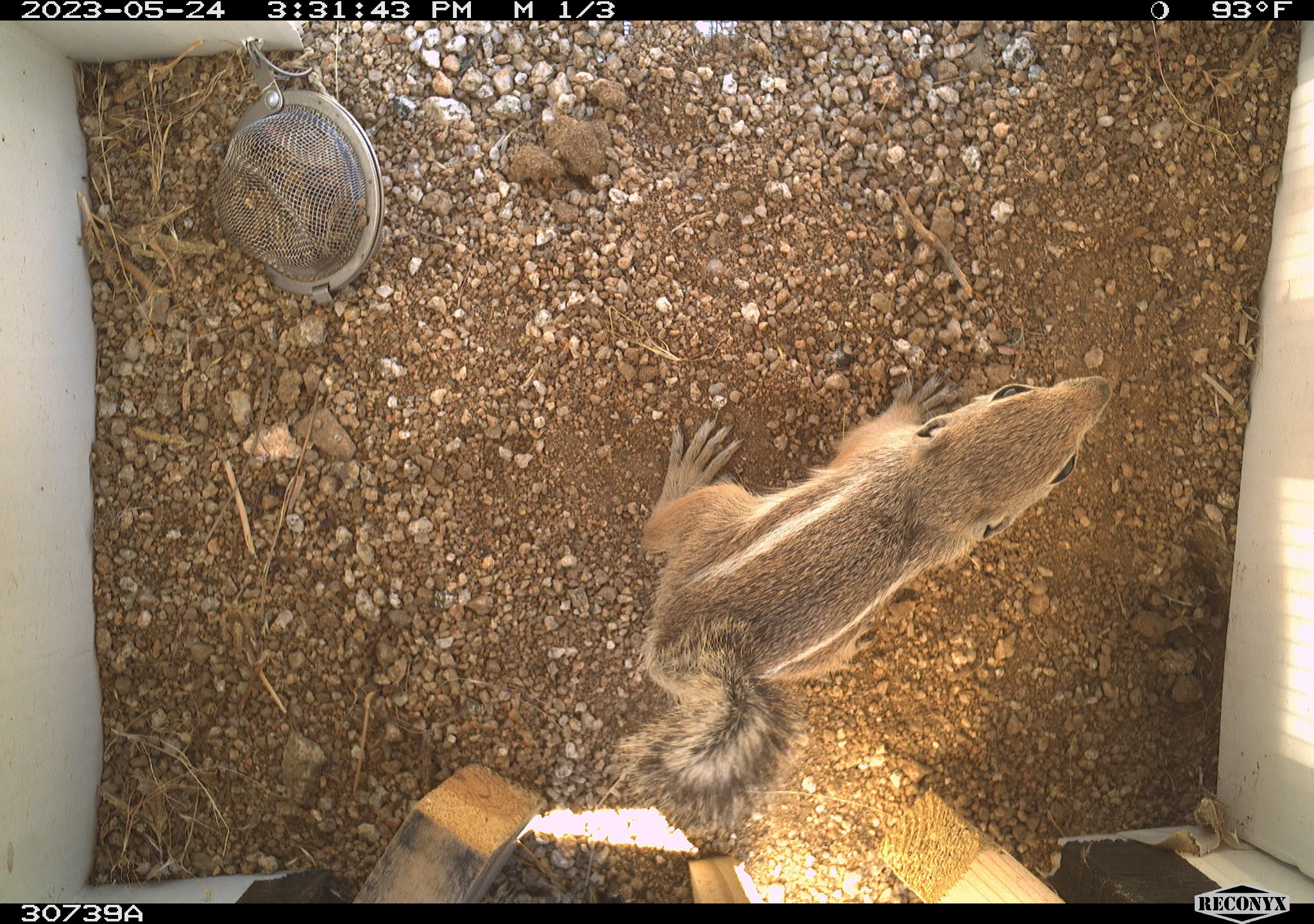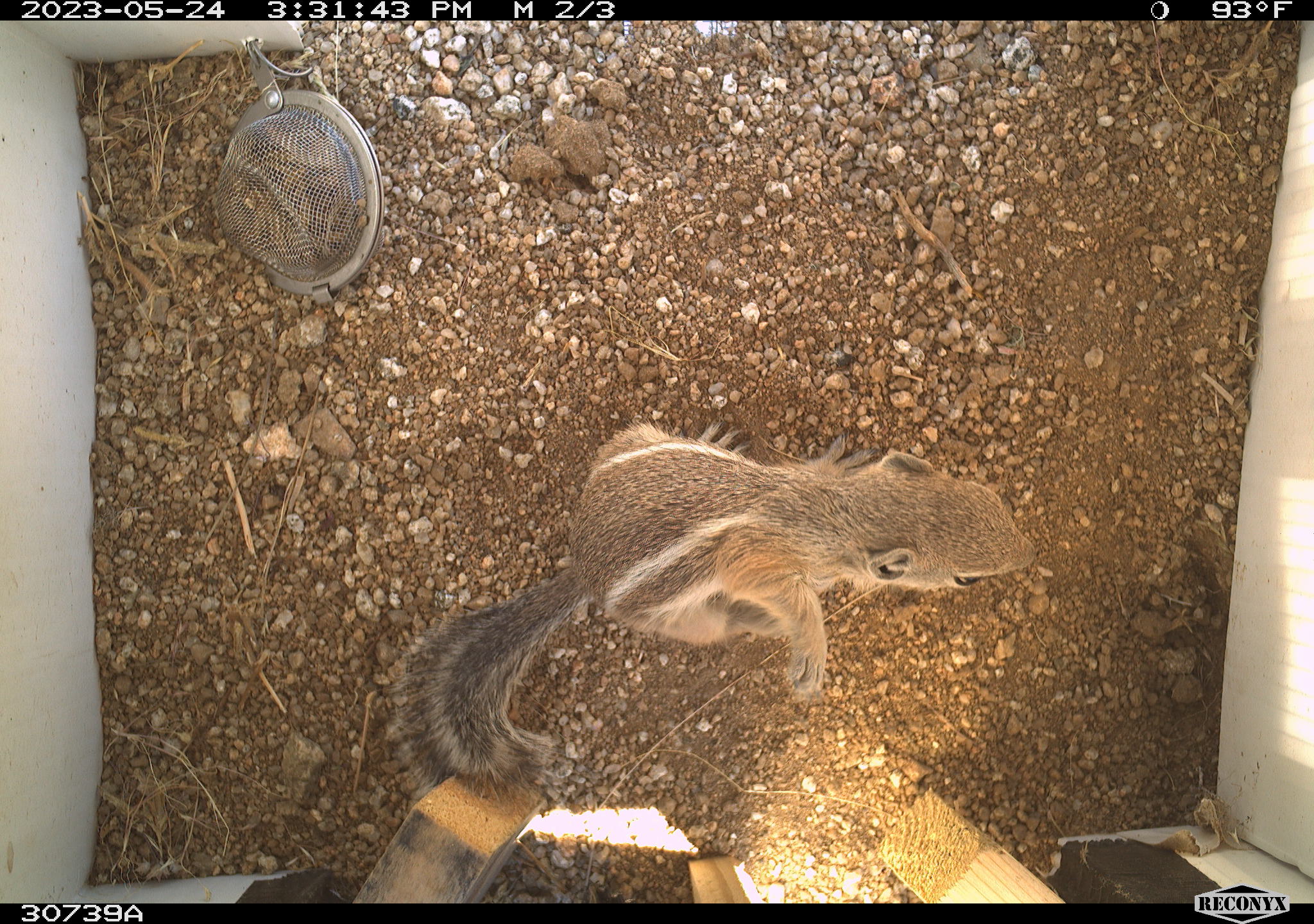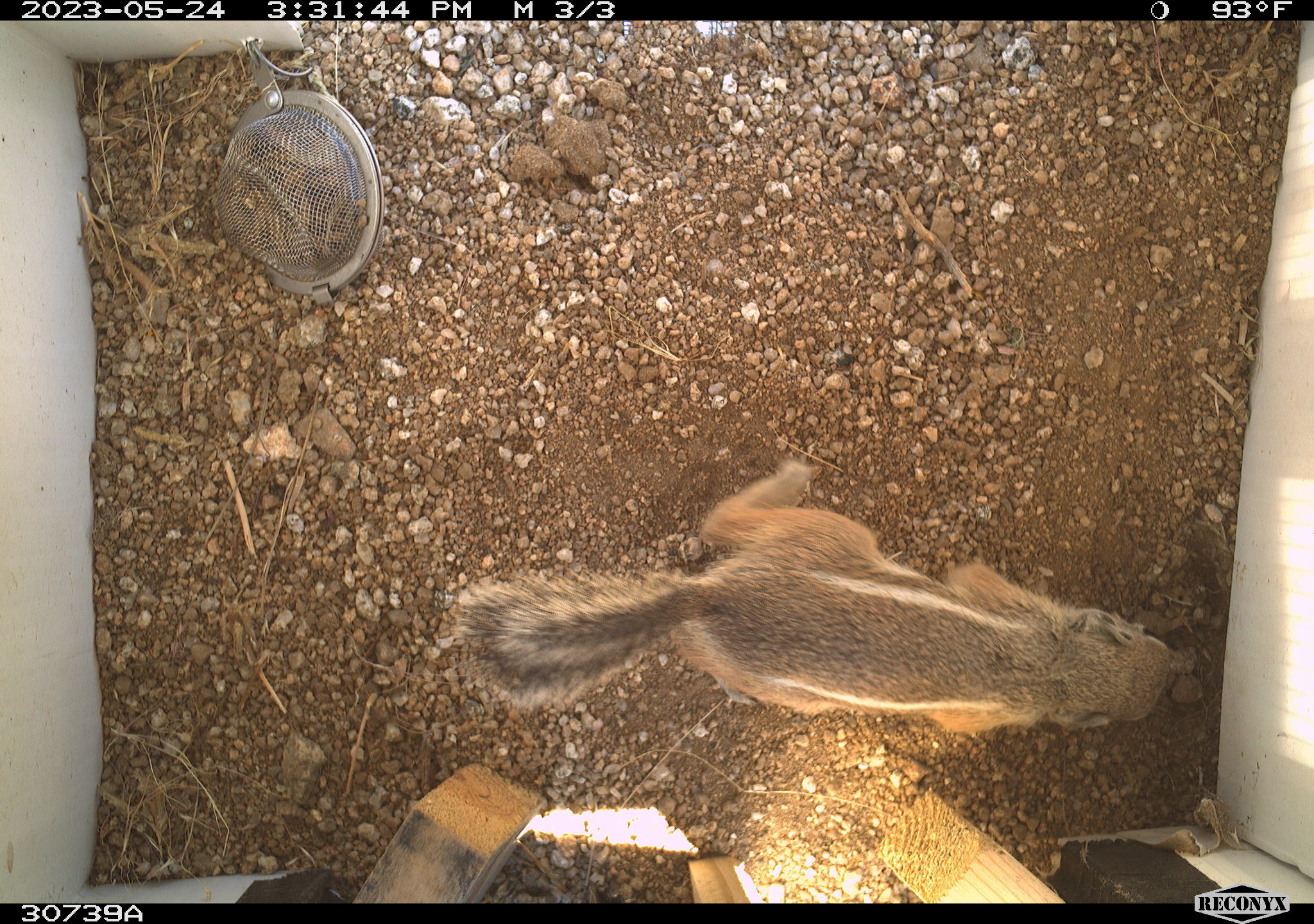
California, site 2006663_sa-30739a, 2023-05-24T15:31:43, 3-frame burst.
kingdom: Animalia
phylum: Chordata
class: Mammalia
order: Rodentia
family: Sciuridae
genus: Ammospermophilus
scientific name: Ammospermophilus leucurus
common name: white-tailed antelope squirrel